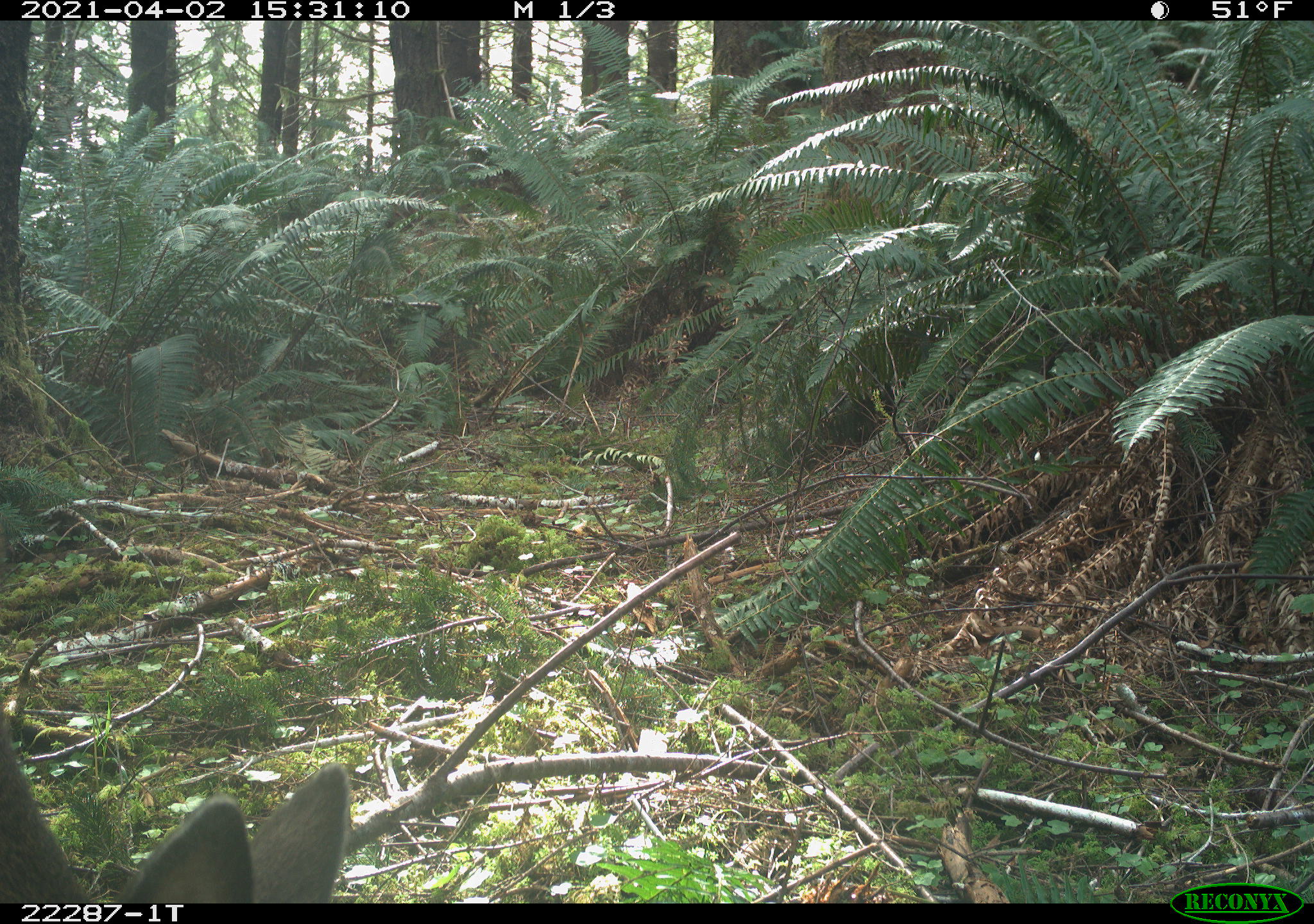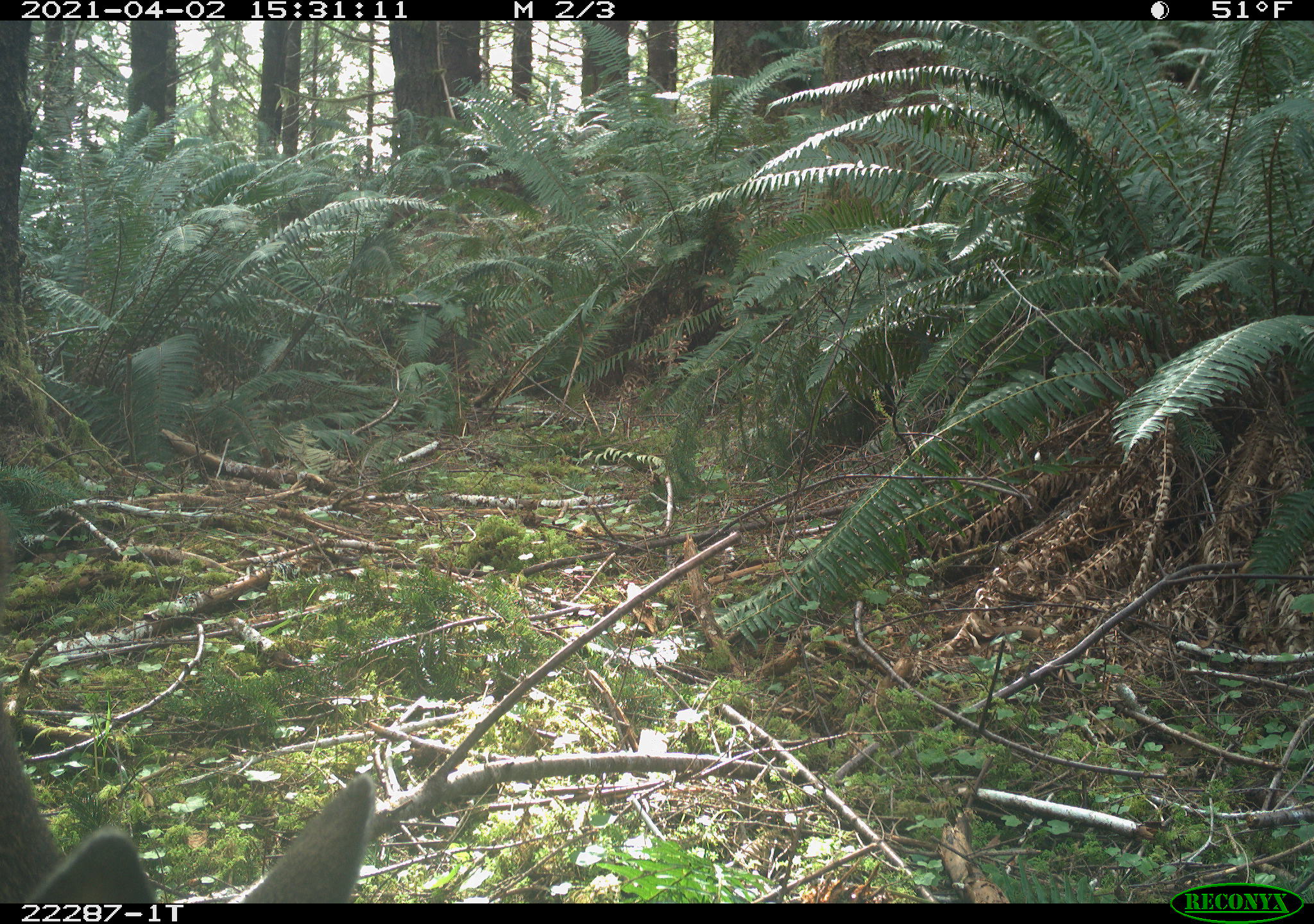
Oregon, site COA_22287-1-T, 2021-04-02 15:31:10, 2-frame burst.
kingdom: Animalia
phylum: Chordata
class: Mammalia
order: Artiodactyla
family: Cervidae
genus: Odocoileus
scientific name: Odocoileus hemionus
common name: black-tailed deer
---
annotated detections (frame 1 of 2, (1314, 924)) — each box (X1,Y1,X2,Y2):
black-tailed deer: (0,700,353,899)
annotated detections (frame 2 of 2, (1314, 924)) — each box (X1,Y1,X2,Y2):
black-tailed deer: (0,694,378,899)